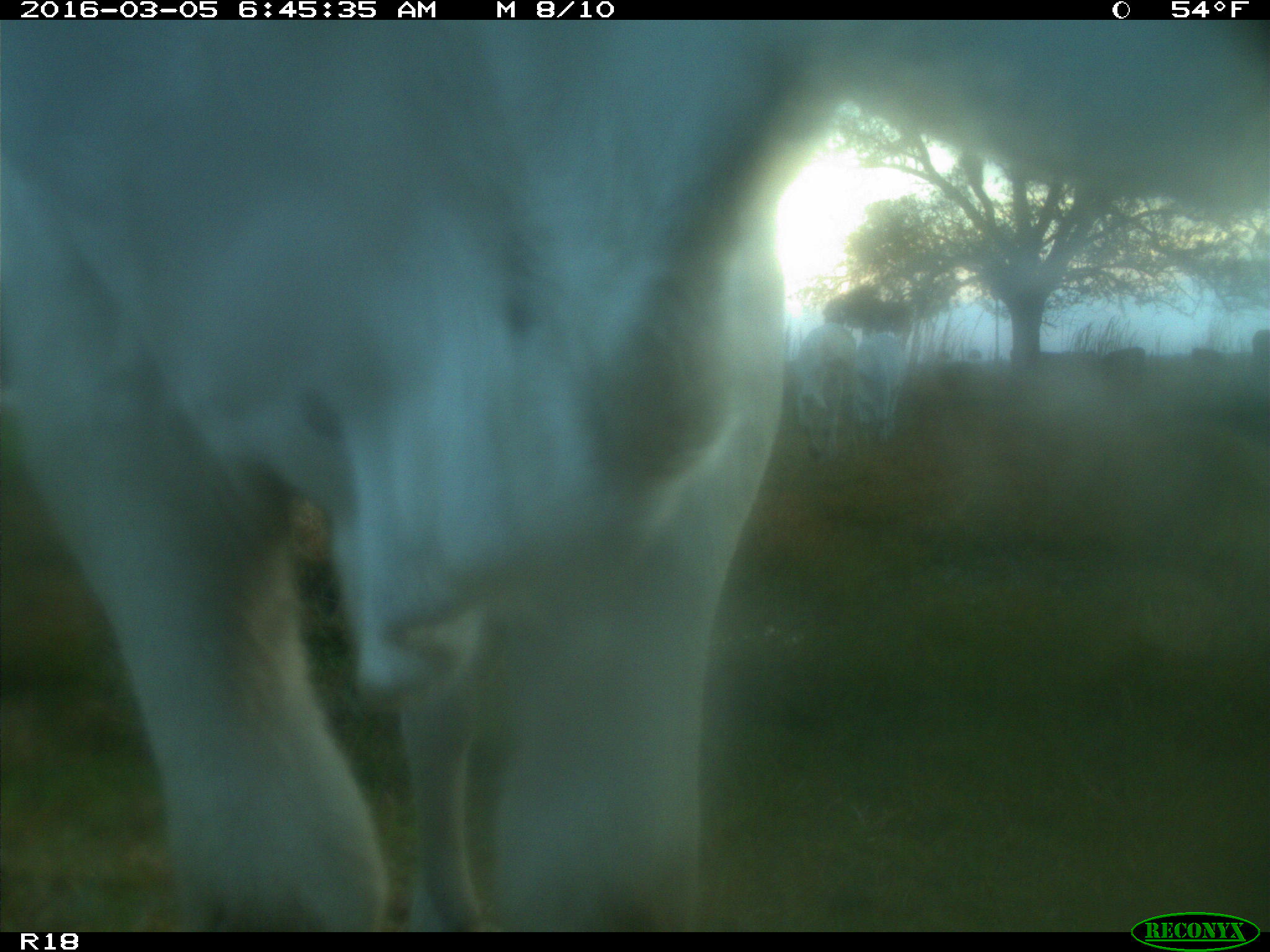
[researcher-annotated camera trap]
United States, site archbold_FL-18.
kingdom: Animalia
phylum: Chordata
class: Mammalia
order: Artiodactyla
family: Bovidae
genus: Bos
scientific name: Bos taurus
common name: domestic cow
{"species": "Bos taurus (domestic cow)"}